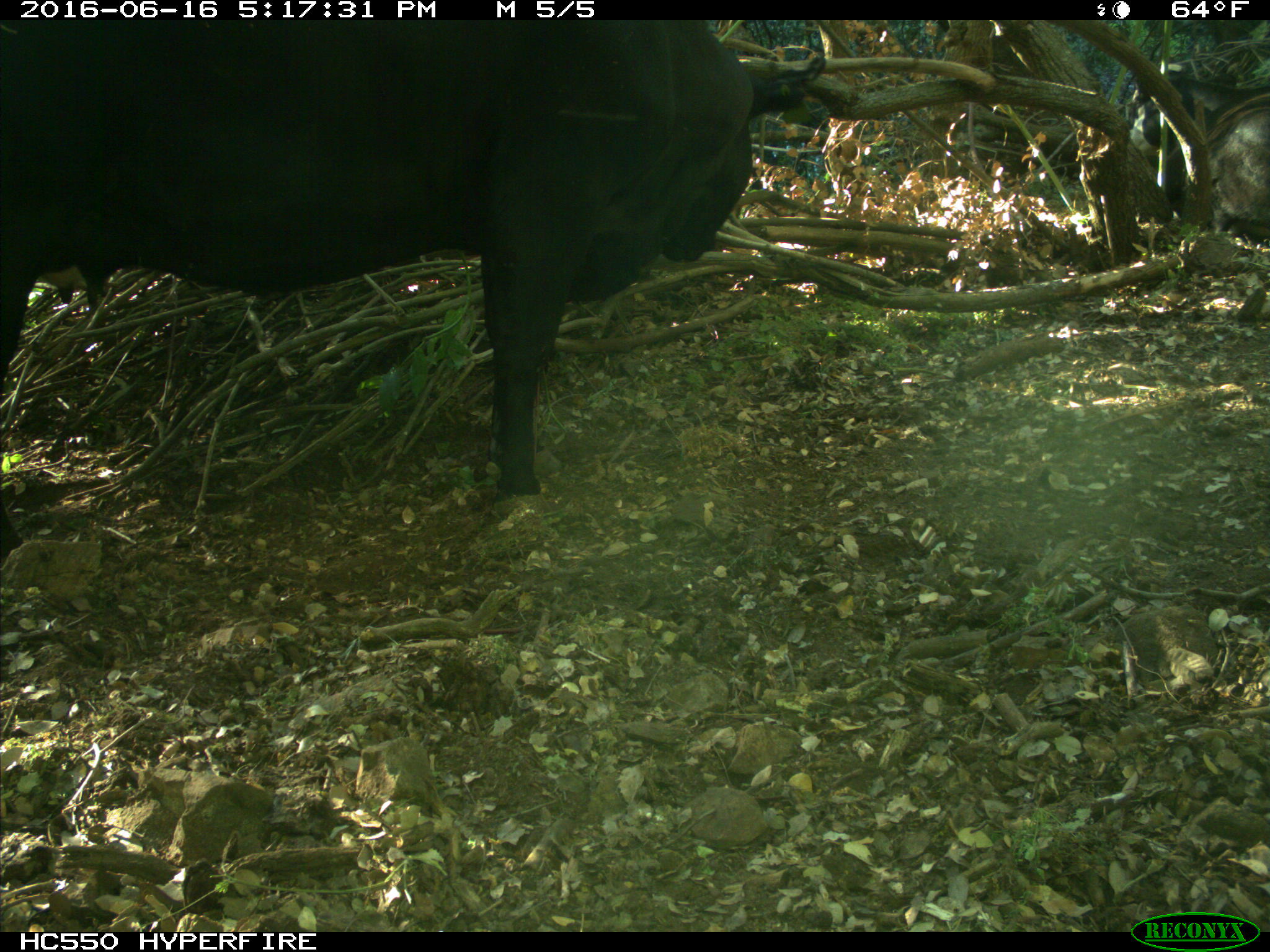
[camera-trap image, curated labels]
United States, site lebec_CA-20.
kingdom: Animalia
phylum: Chordata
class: Mammalia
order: Artiodactyla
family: Bovidae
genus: Bos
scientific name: Bos taurus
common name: domestic cow